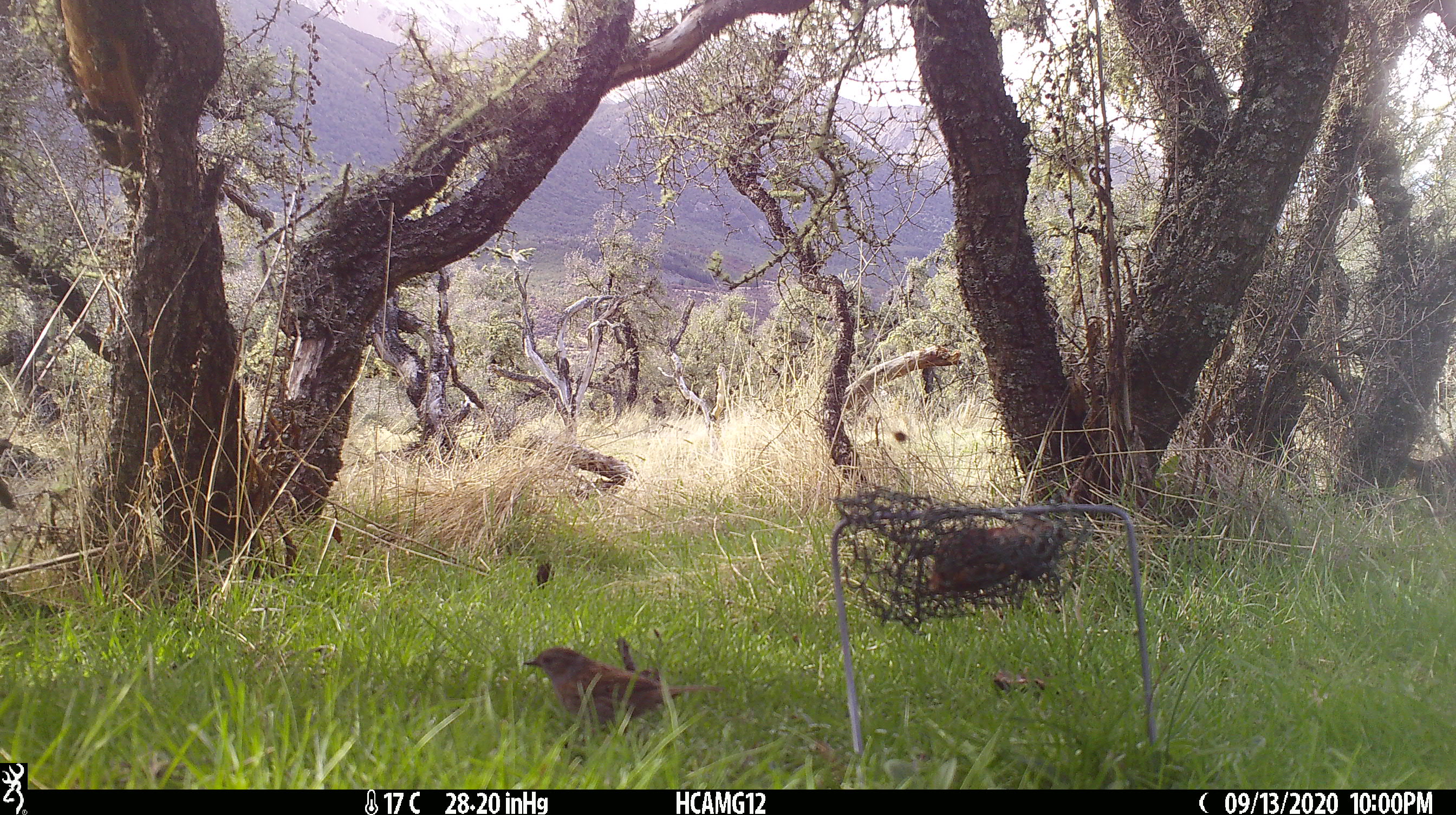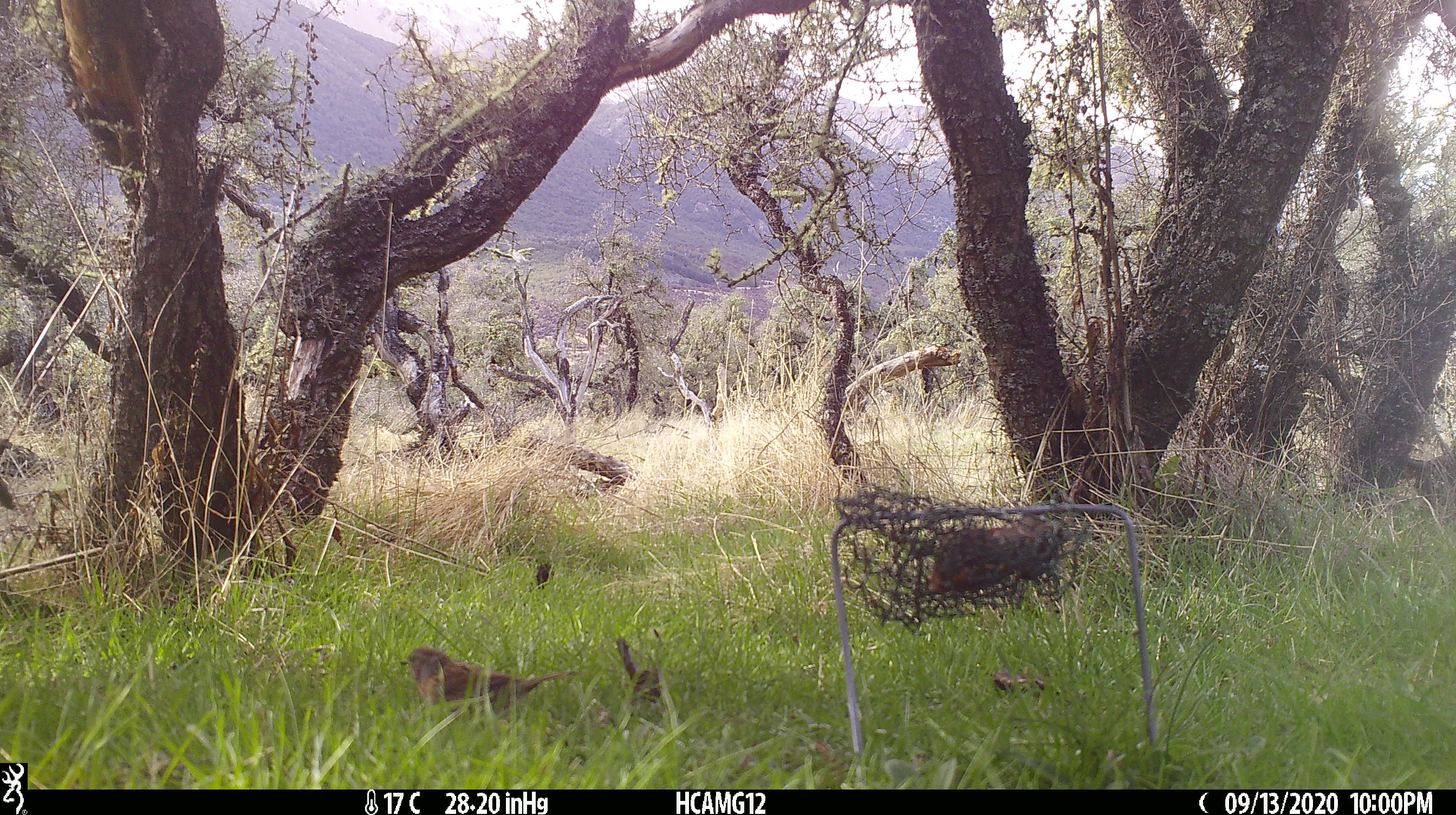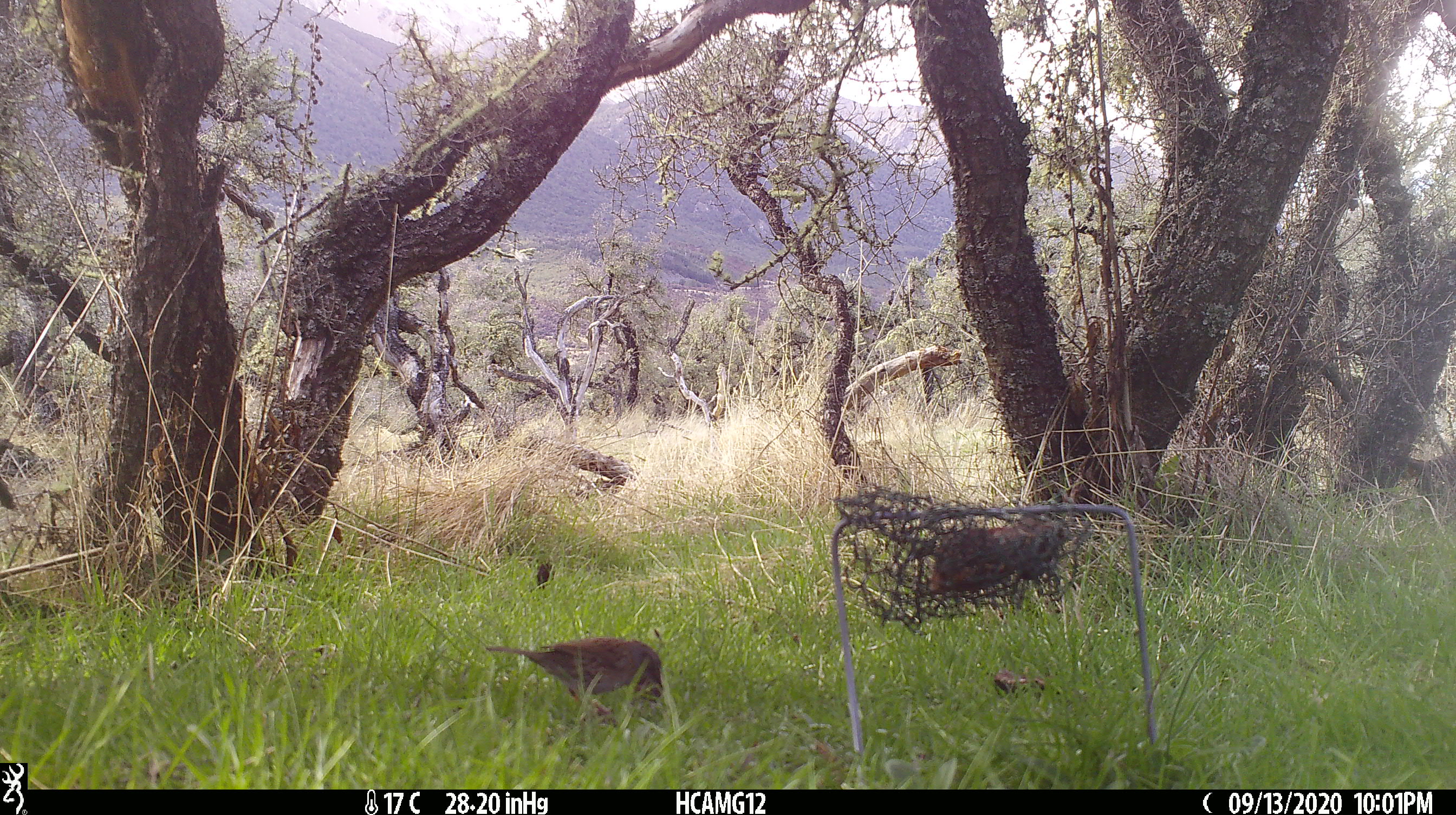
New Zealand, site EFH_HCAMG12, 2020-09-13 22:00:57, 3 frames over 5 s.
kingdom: Animalia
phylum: Chordata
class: Aves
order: Passeriformes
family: Prunellidae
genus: Prunella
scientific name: Prunella modularis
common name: dunnock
Dunnock (Prunella modularis).